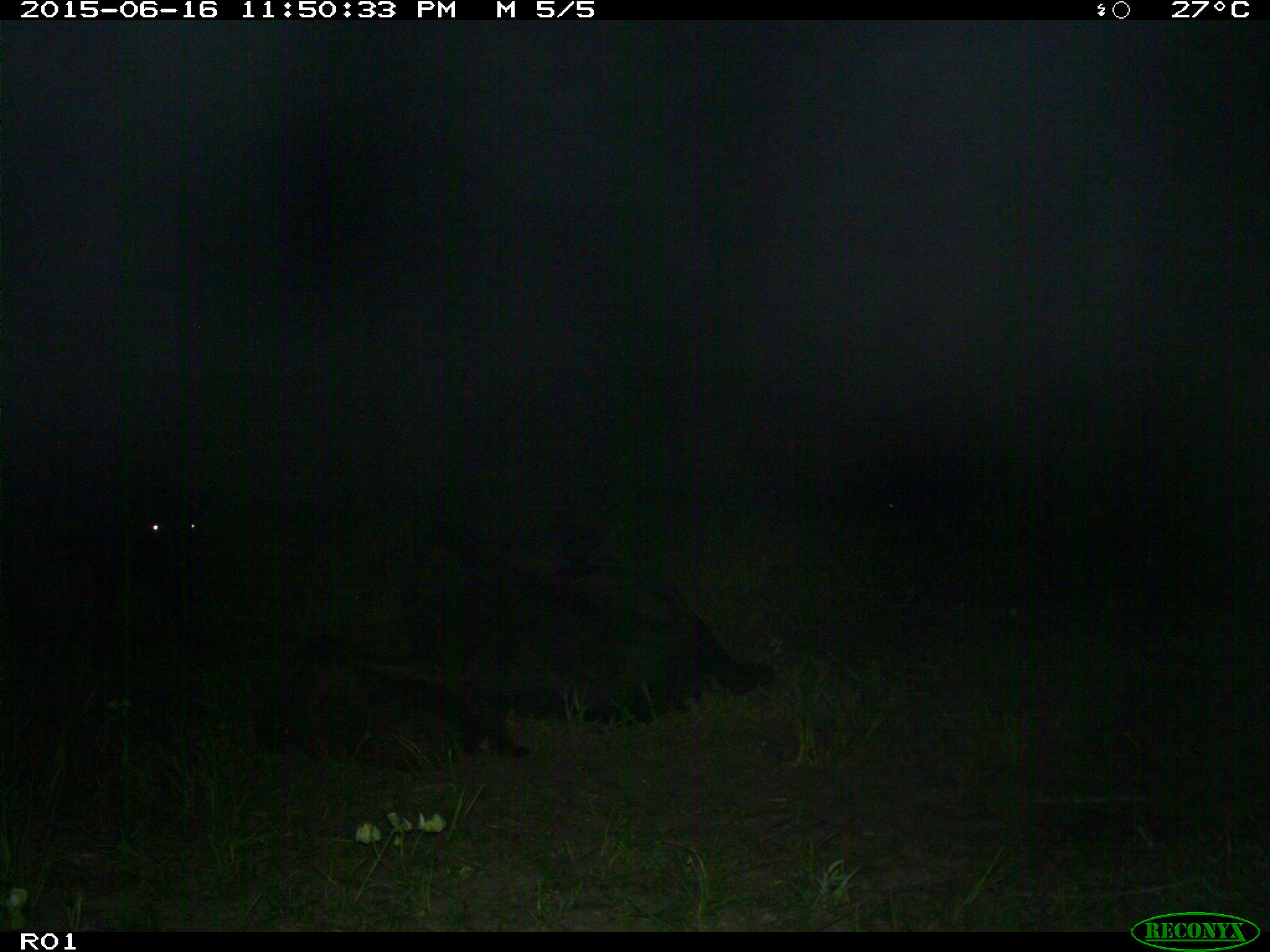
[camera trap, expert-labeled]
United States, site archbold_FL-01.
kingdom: Animalia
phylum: Chordata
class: Mammalia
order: Artiodactyla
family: Bovidae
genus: Bos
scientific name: Bos taurus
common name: domestic cow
Bos taurus (domestic cow).